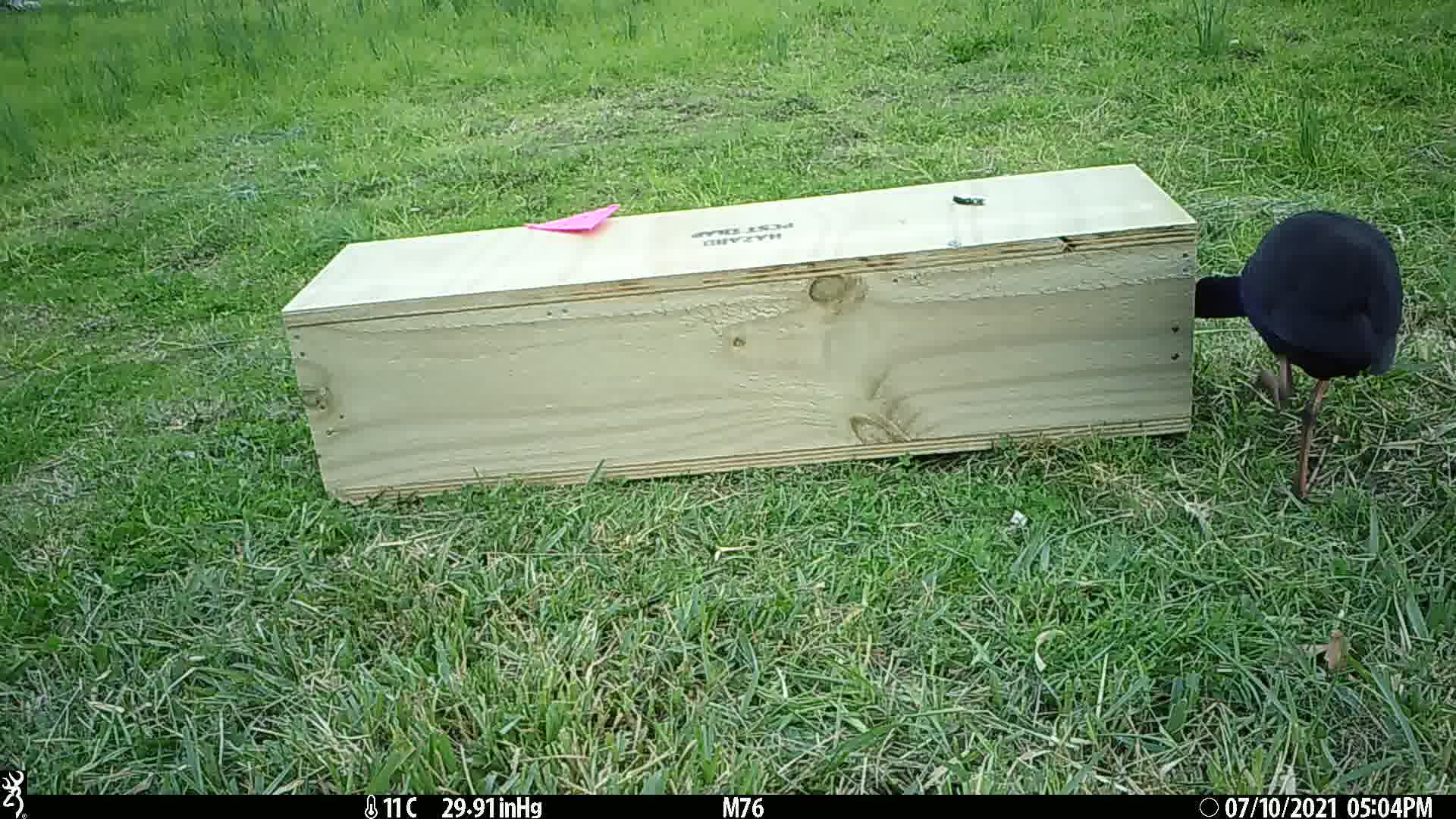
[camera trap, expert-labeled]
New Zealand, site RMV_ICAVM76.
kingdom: Animalia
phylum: Chordata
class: Aves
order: Gruiformes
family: Rallidae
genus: Porphyrio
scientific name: Porphyrio melanotus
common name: australasian swamphen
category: pukeko